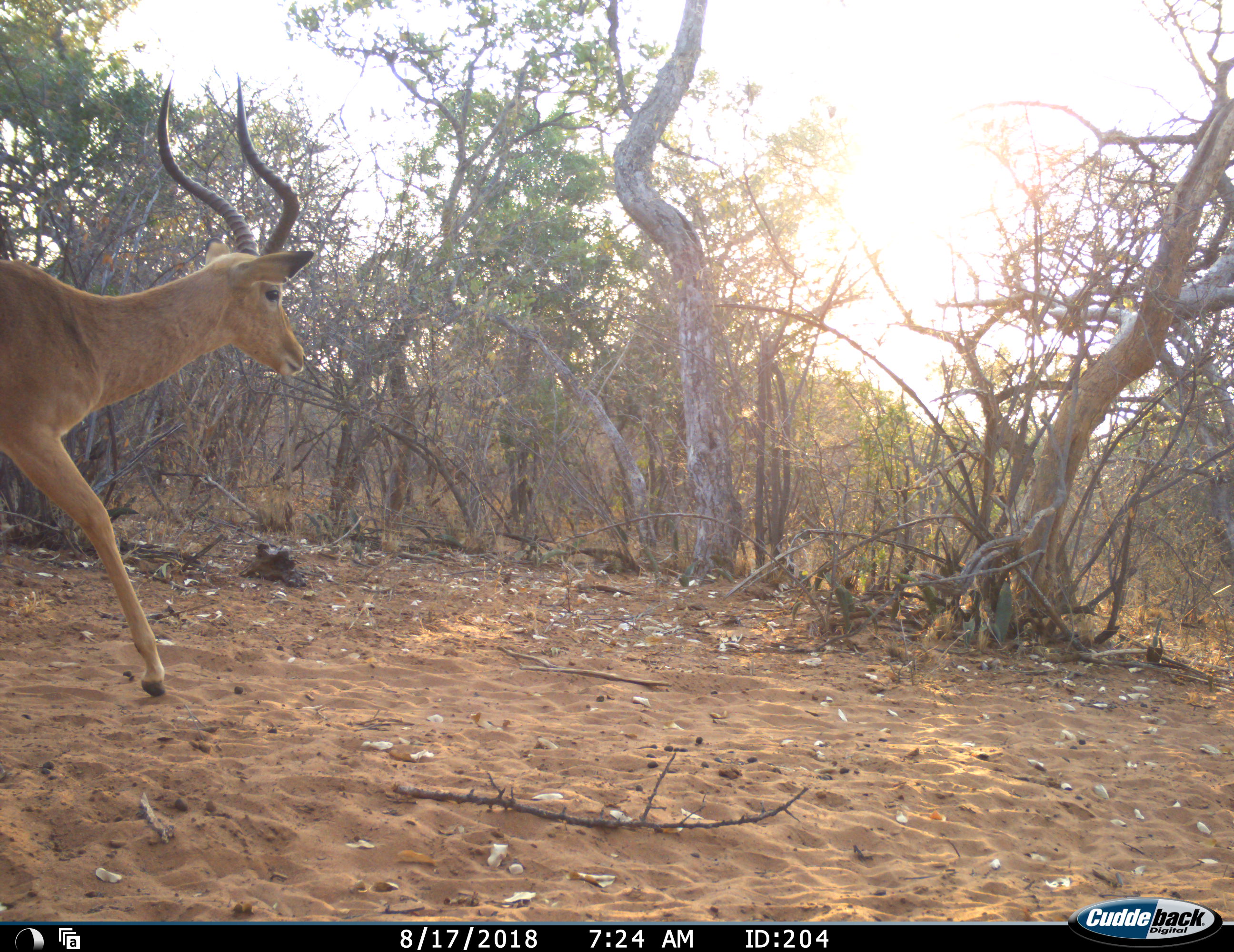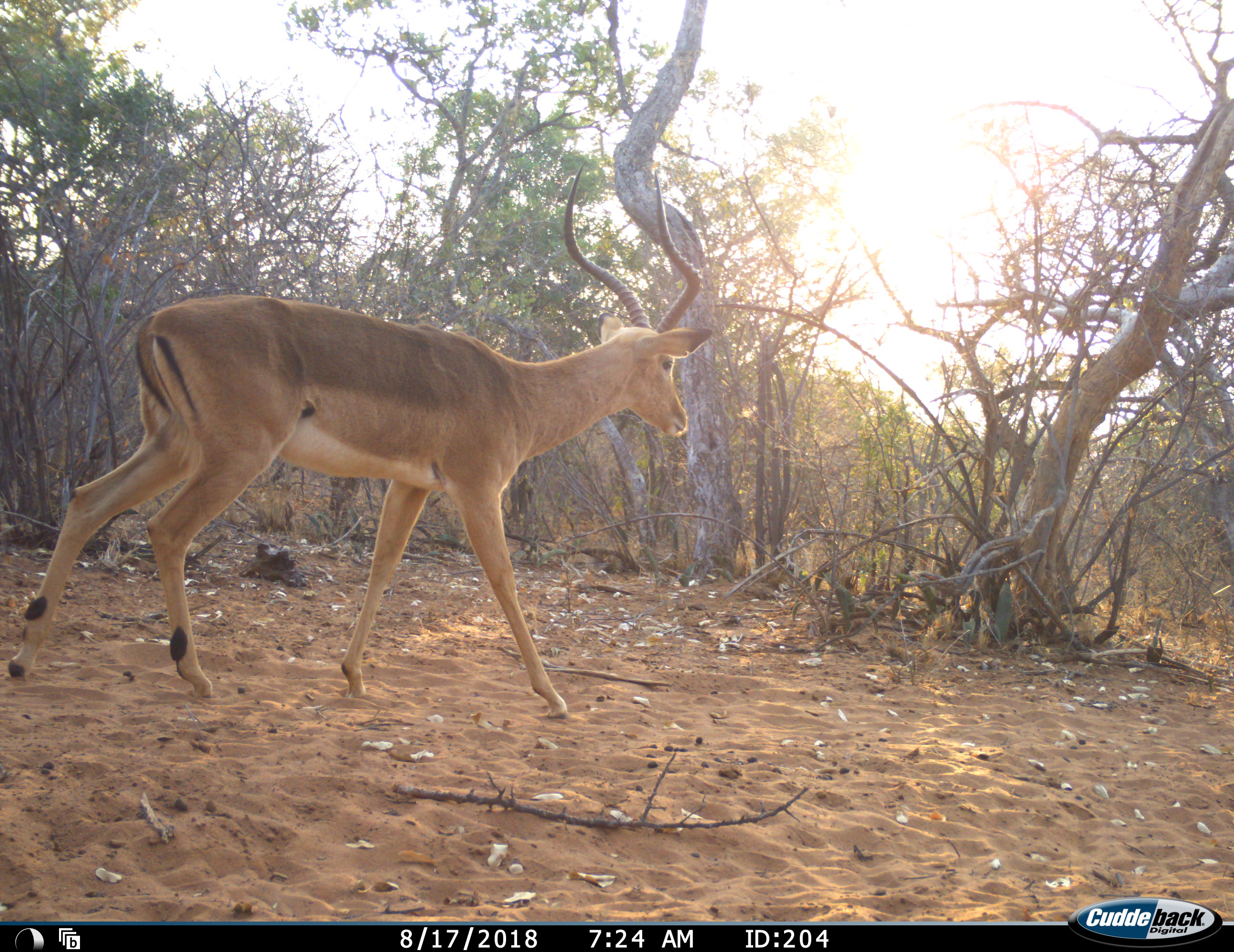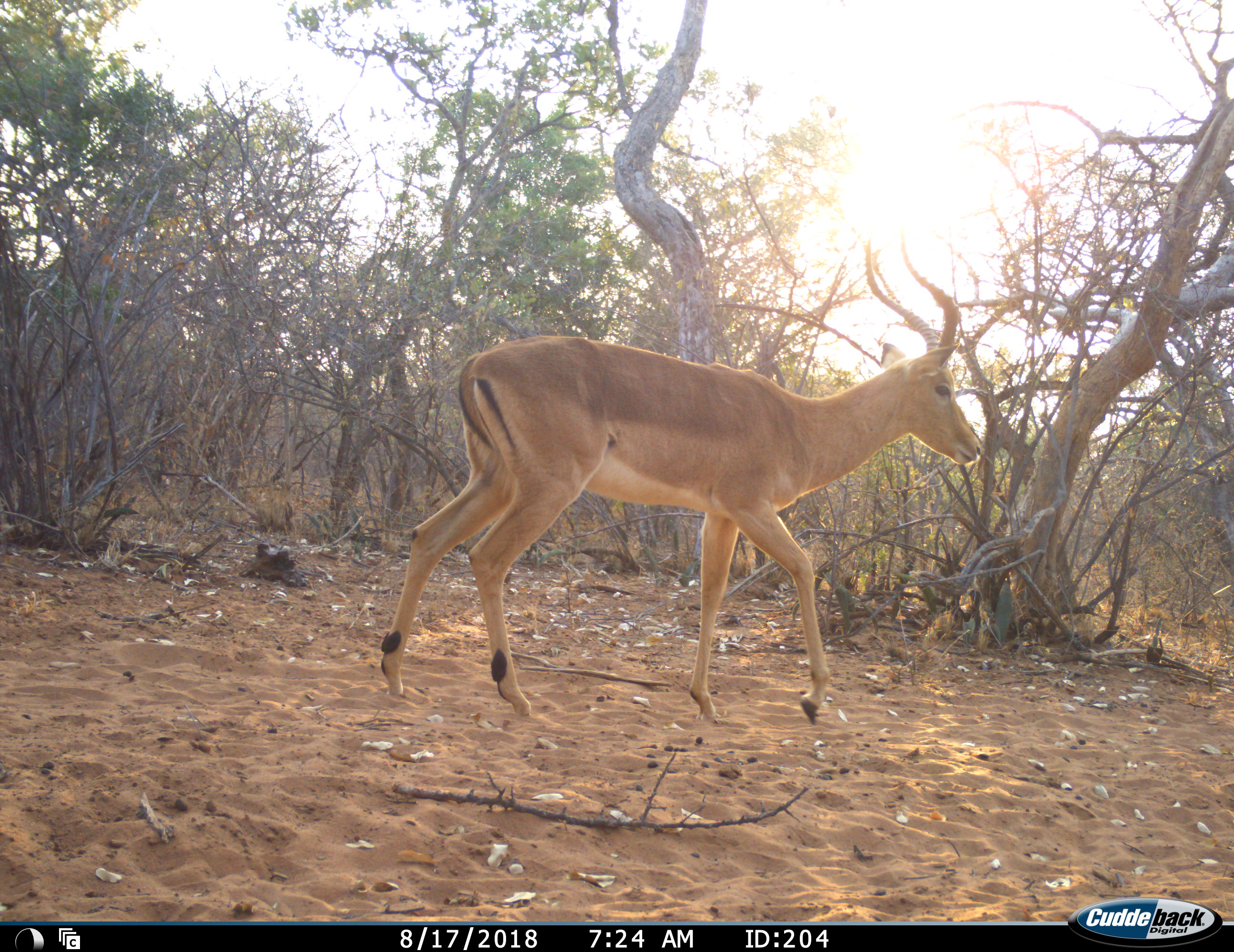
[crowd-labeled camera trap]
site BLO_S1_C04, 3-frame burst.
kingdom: Animalia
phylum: Chordata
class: Mammalia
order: Artiodactyla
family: Bovidae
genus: Aepyceros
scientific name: Aepyceros melampus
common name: impala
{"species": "impala (Aepyceros melampus)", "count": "1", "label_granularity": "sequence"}